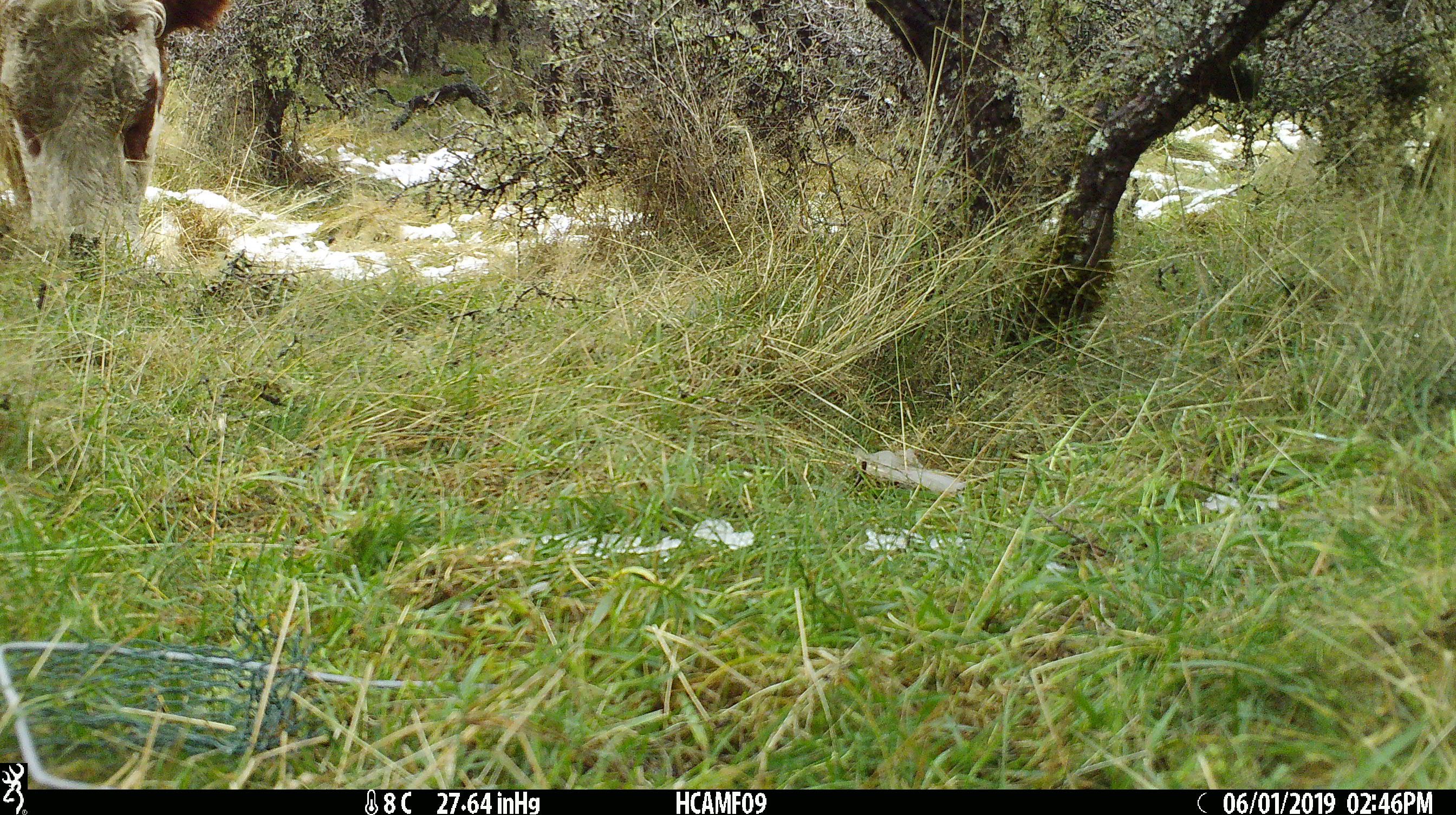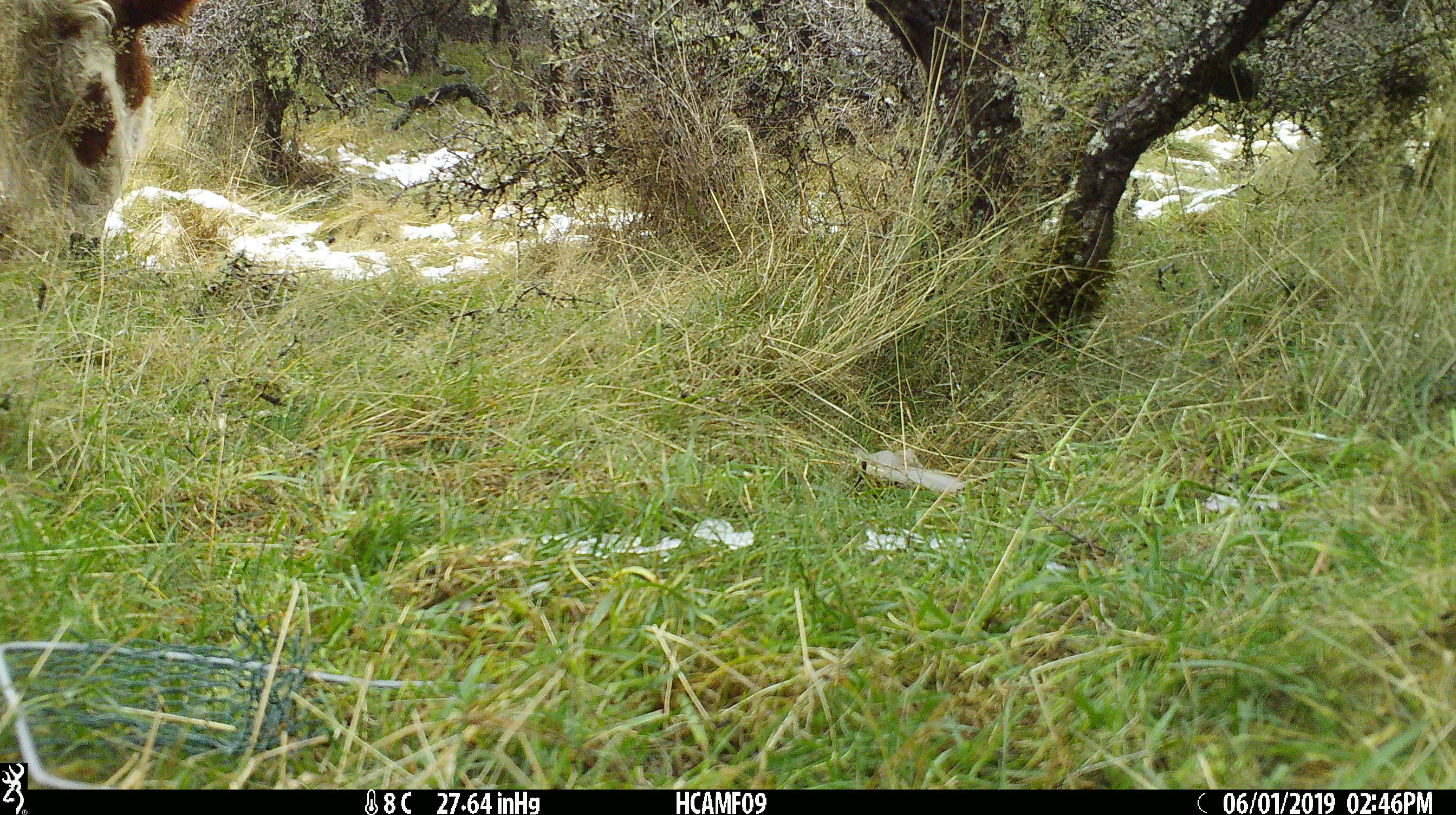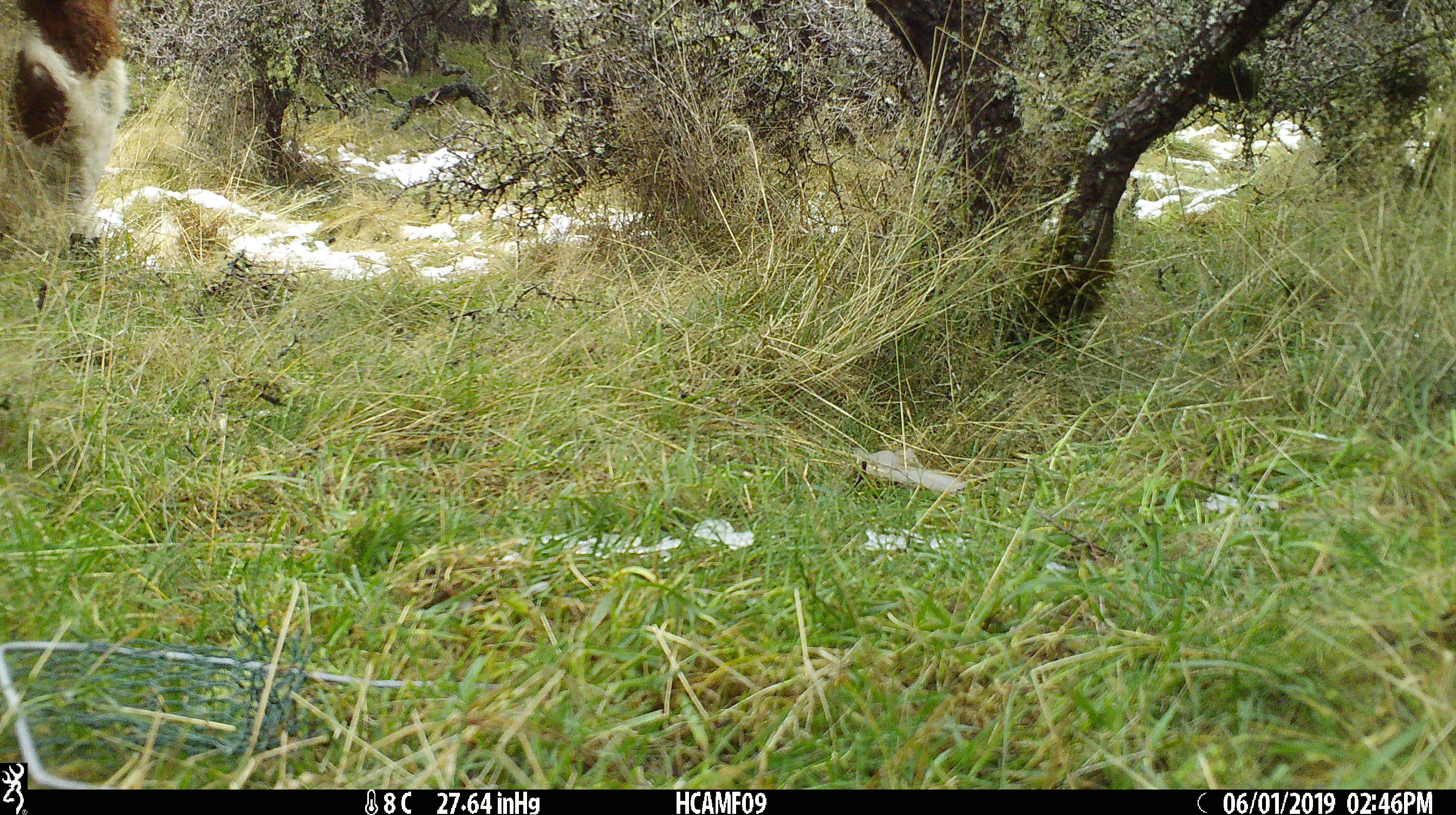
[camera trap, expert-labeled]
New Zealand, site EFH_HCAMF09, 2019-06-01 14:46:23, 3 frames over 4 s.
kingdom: Animalia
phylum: Chordata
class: Mammalia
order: Artiodactyla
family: Bovidae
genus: Bos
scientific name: Bos taurus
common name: domestic cow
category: cow